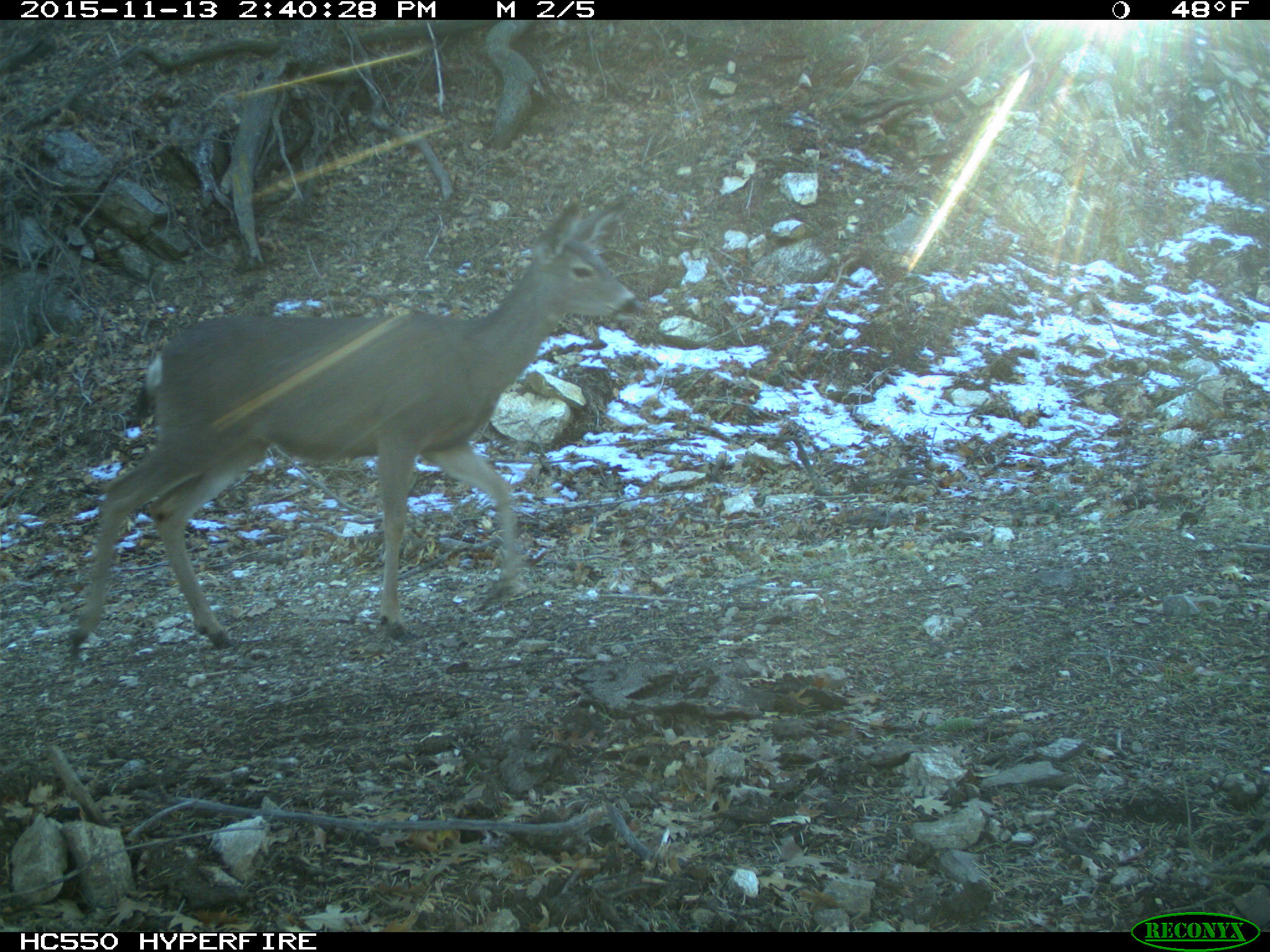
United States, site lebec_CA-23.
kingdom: Animalia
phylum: Chordata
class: Mammalia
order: Artiodactyla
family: Cervidae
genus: Odocoileus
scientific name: Odocoileus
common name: deer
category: unidentified deer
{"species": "unidentified deer (deer) (Odocoileus)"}